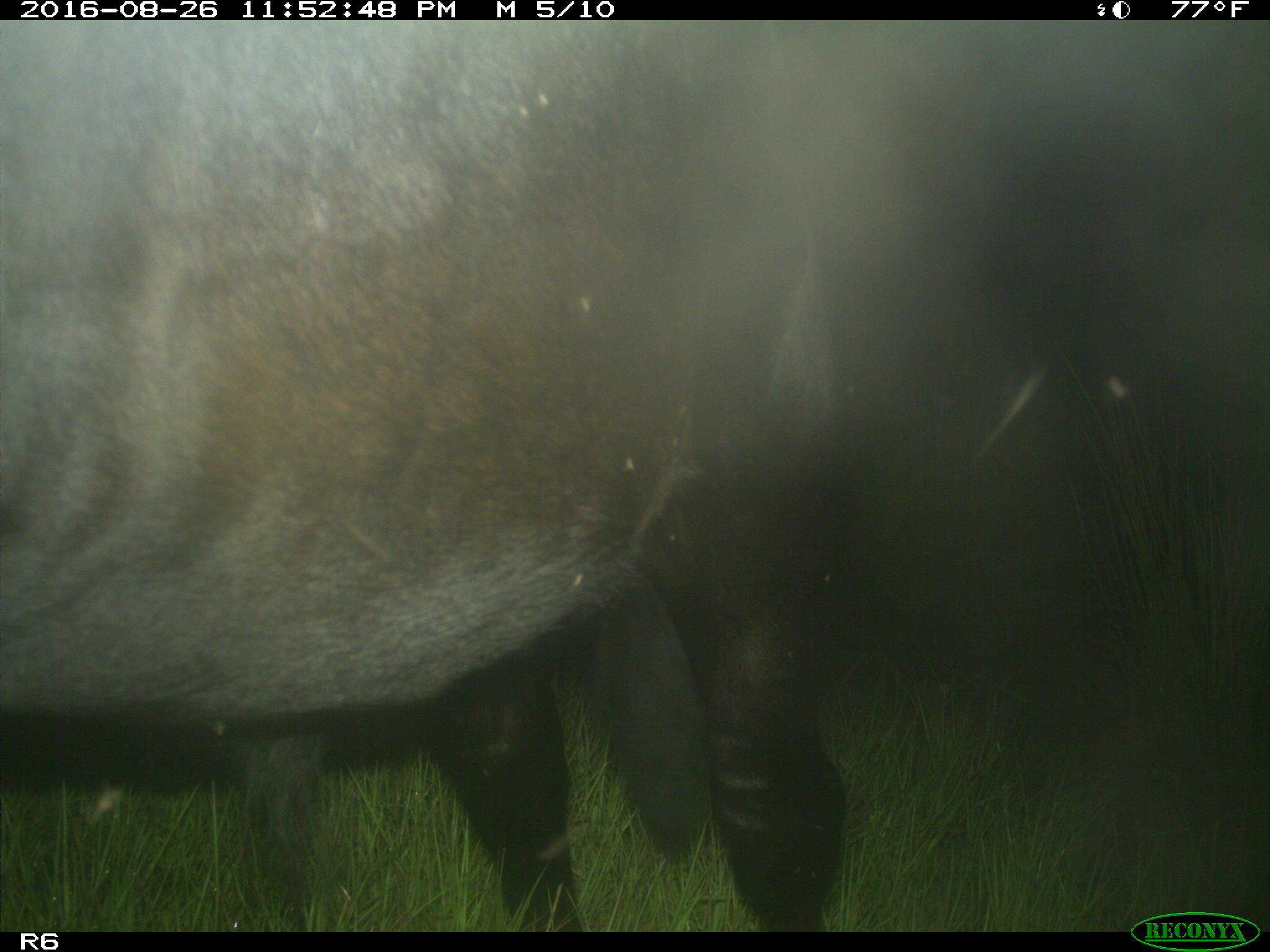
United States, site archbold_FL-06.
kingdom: Animalia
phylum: Chordata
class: Mammalia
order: Artiodactyla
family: Bovidae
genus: Bos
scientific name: Bos taurus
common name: domestic cow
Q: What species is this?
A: Bos taurus (domestic cow).